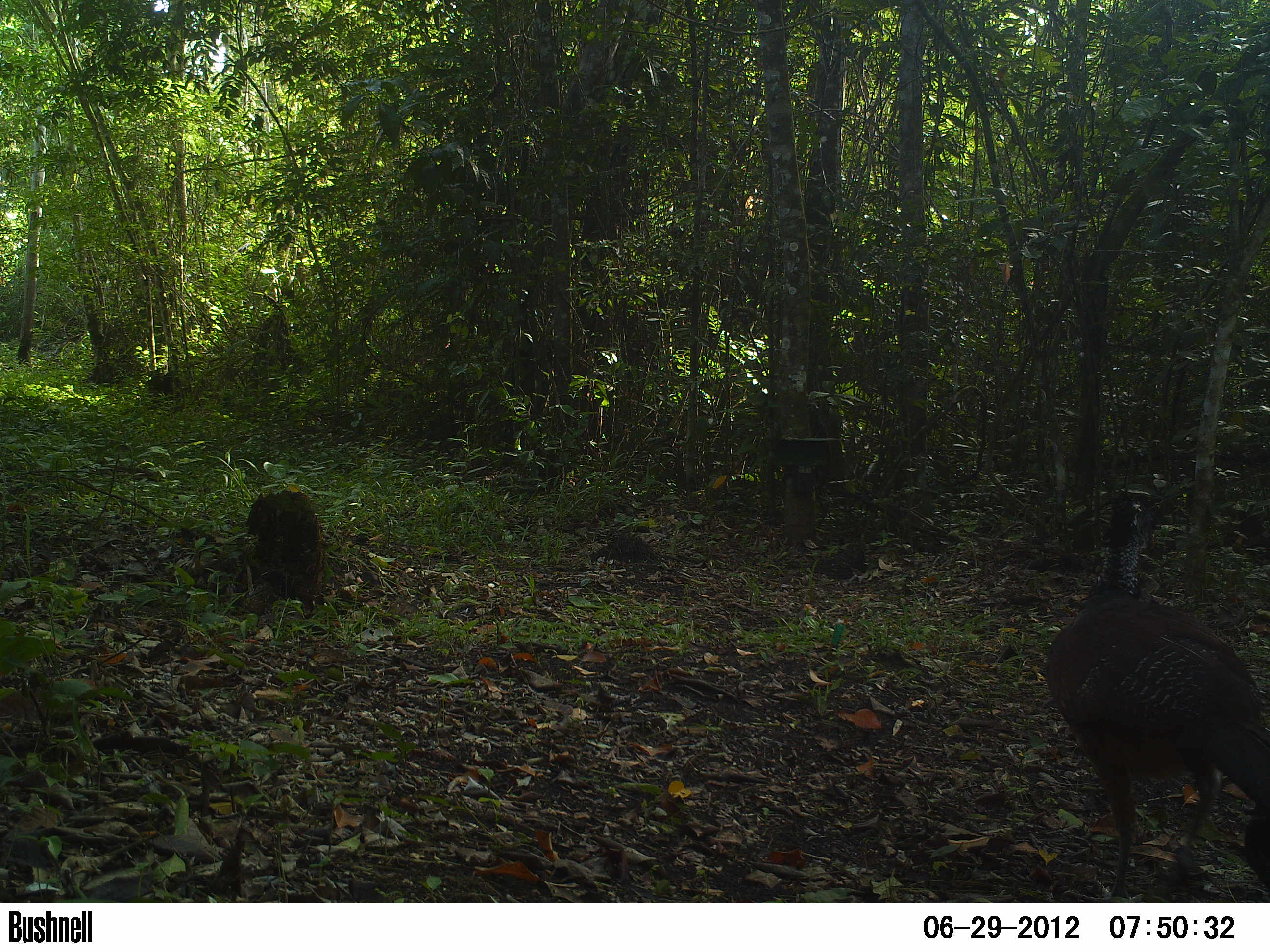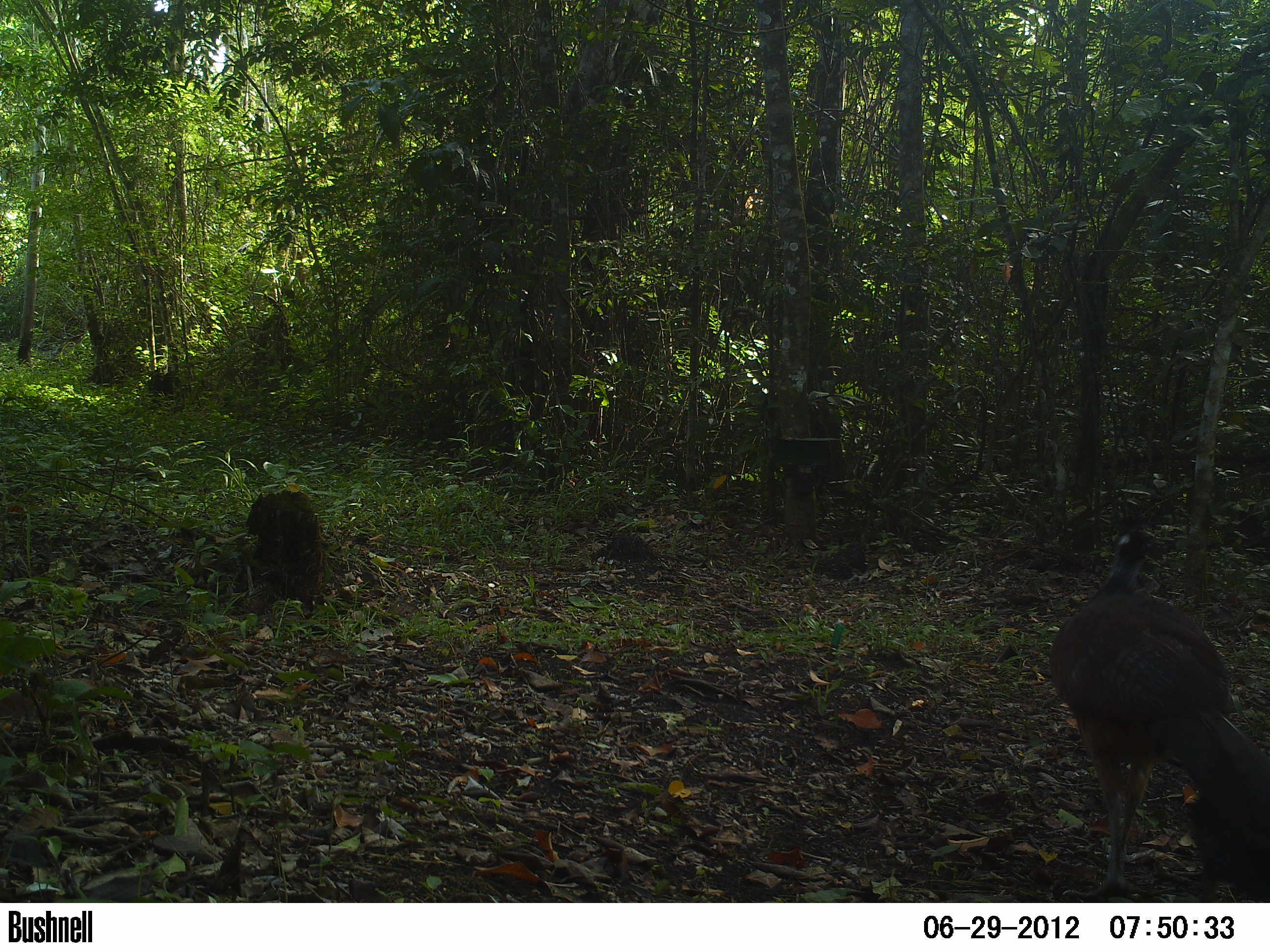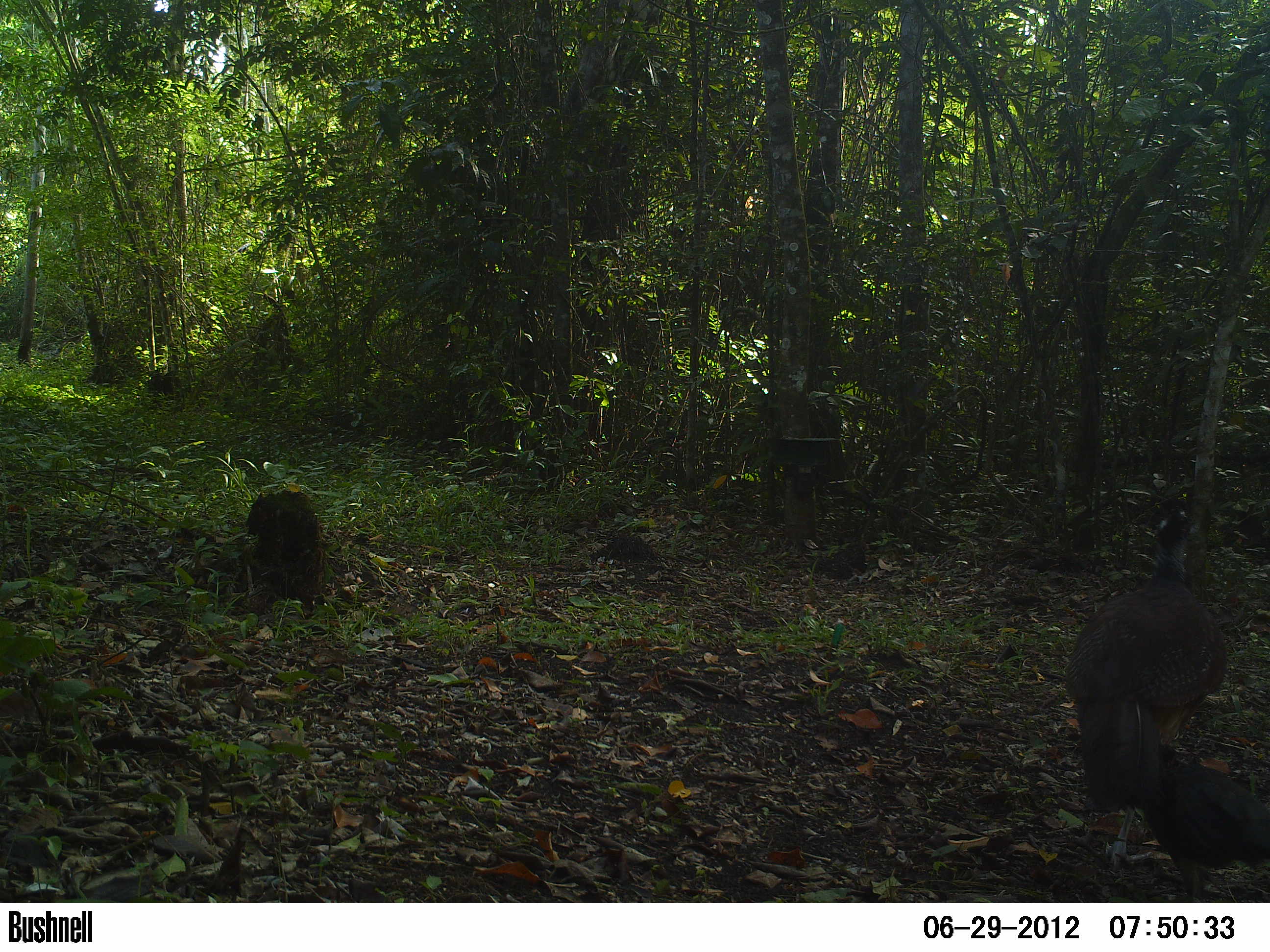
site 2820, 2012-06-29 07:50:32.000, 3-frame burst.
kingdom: Animalia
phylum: Chordata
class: Aves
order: Galliformes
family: Cracidae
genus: Crax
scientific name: Crax rubra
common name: great curassow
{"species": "Crax rubra (great curassow)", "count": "2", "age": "adult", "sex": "female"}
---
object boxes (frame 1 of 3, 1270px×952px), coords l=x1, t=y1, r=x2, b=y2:
crax rubra: l=1043, t=489, r=1270, b=902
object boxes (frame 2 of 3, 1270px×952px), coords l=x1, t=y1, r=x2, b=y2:
crax rubra: l=1047, t=513, r=1270, b=901